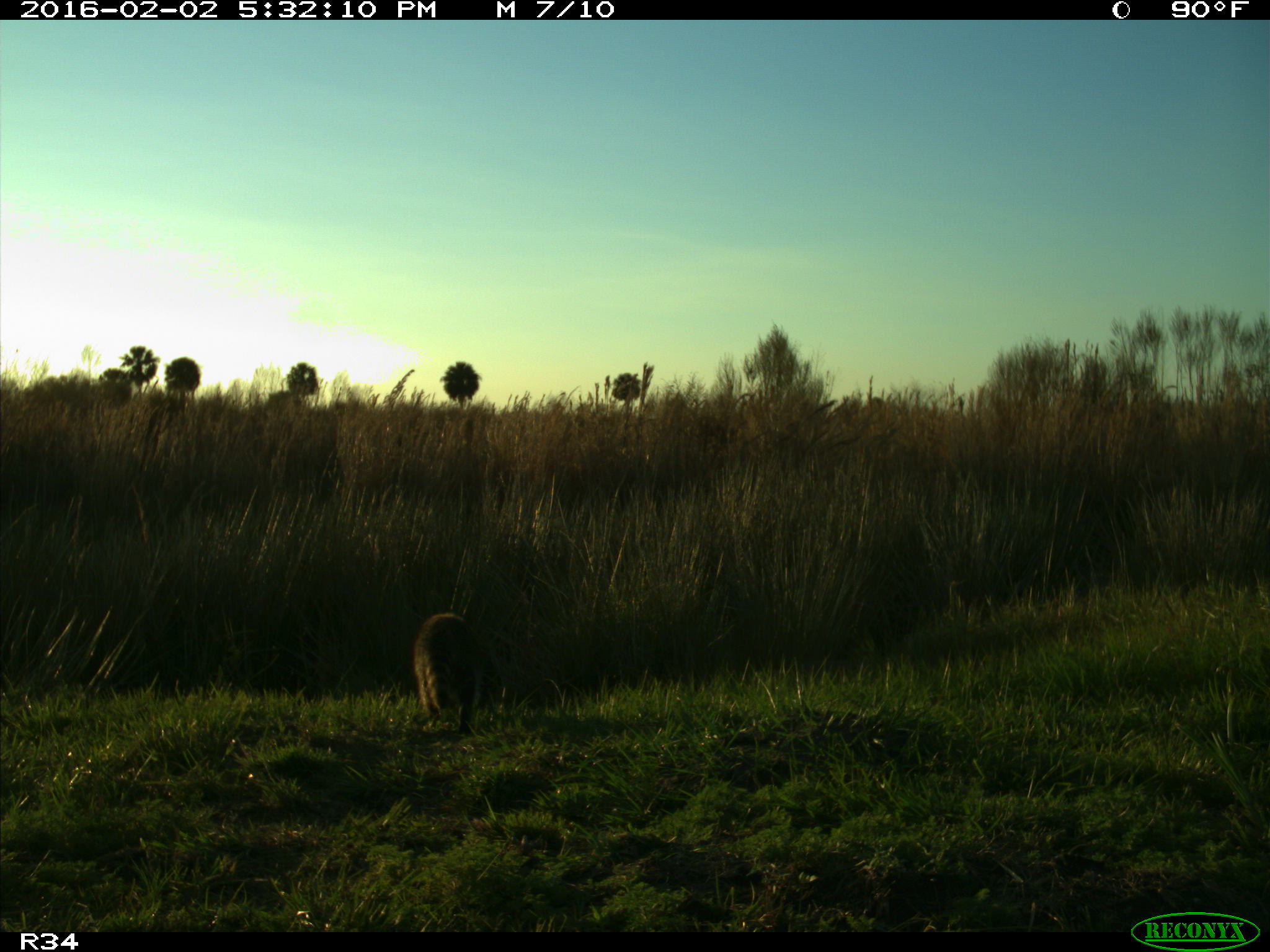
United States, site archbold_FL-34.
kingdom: Animalia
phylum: Chordata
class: Mammalia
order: Carnivora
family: Procyonidae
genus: Procyon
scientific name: Procyon lotor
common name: common raccoon